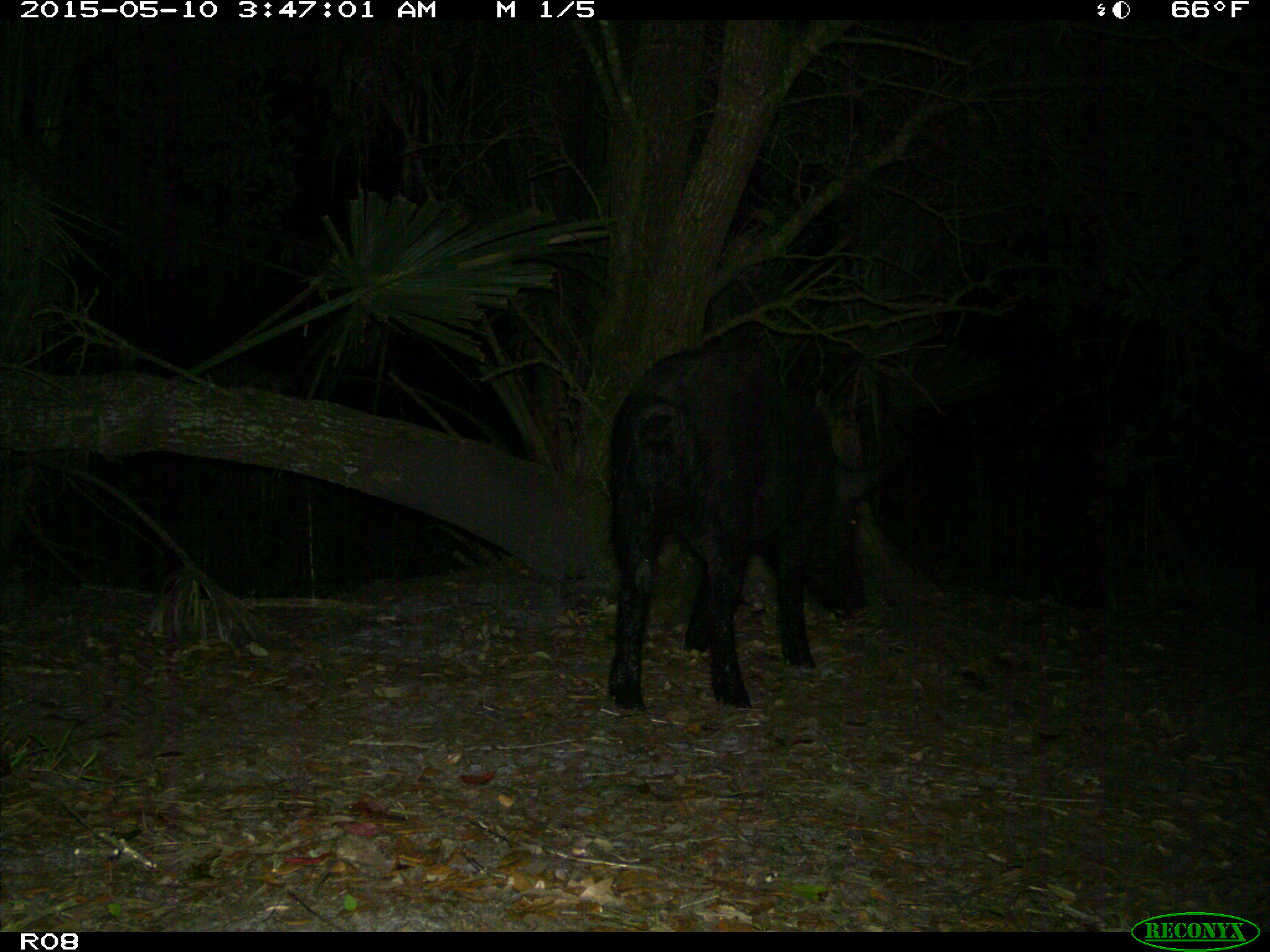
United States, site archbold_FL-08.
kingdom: Animalia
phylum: Chordata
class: Mammalia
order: Artiodactyla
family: Suidae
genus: Sus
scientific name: Sus scrofa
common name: wild boar